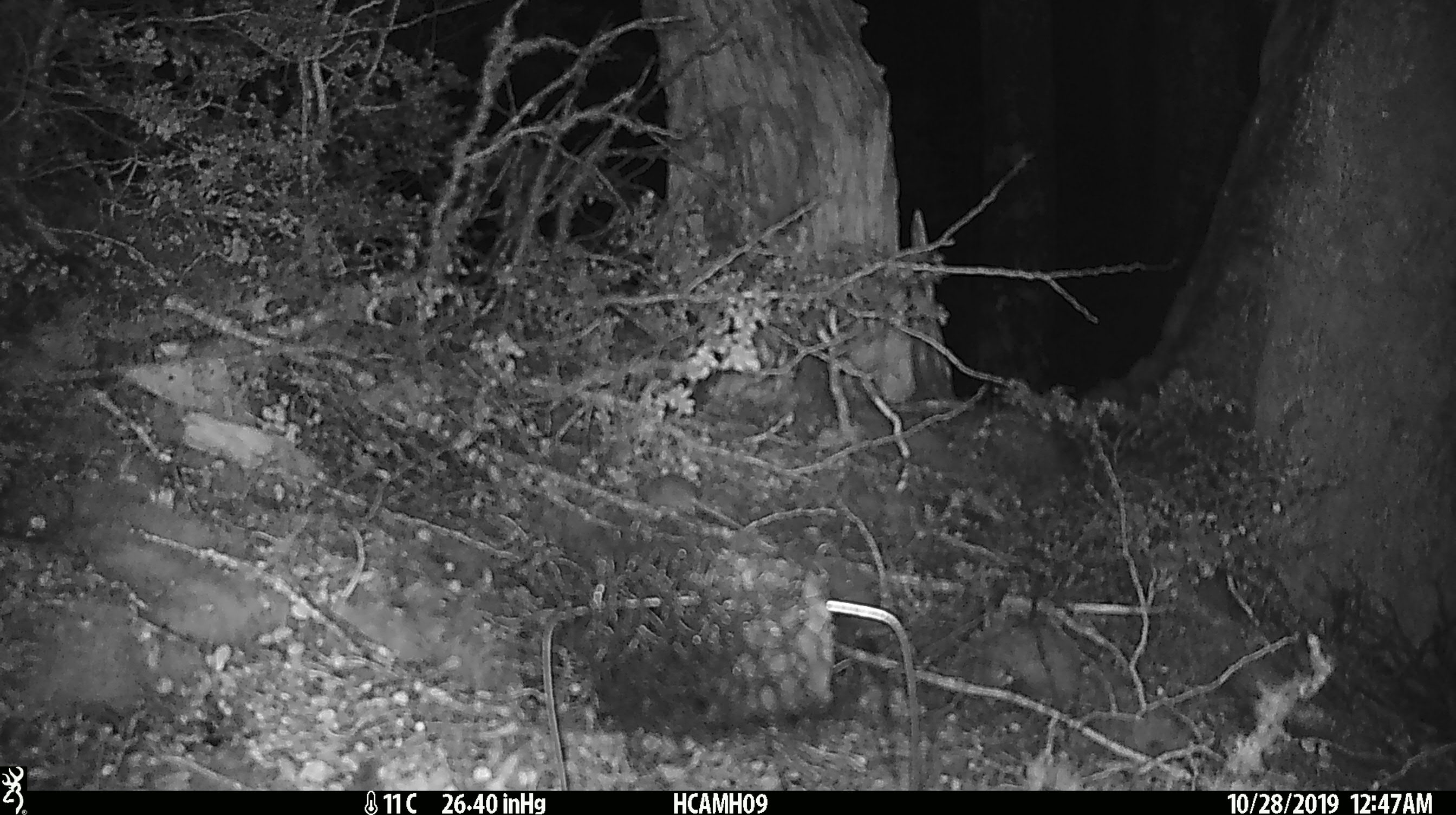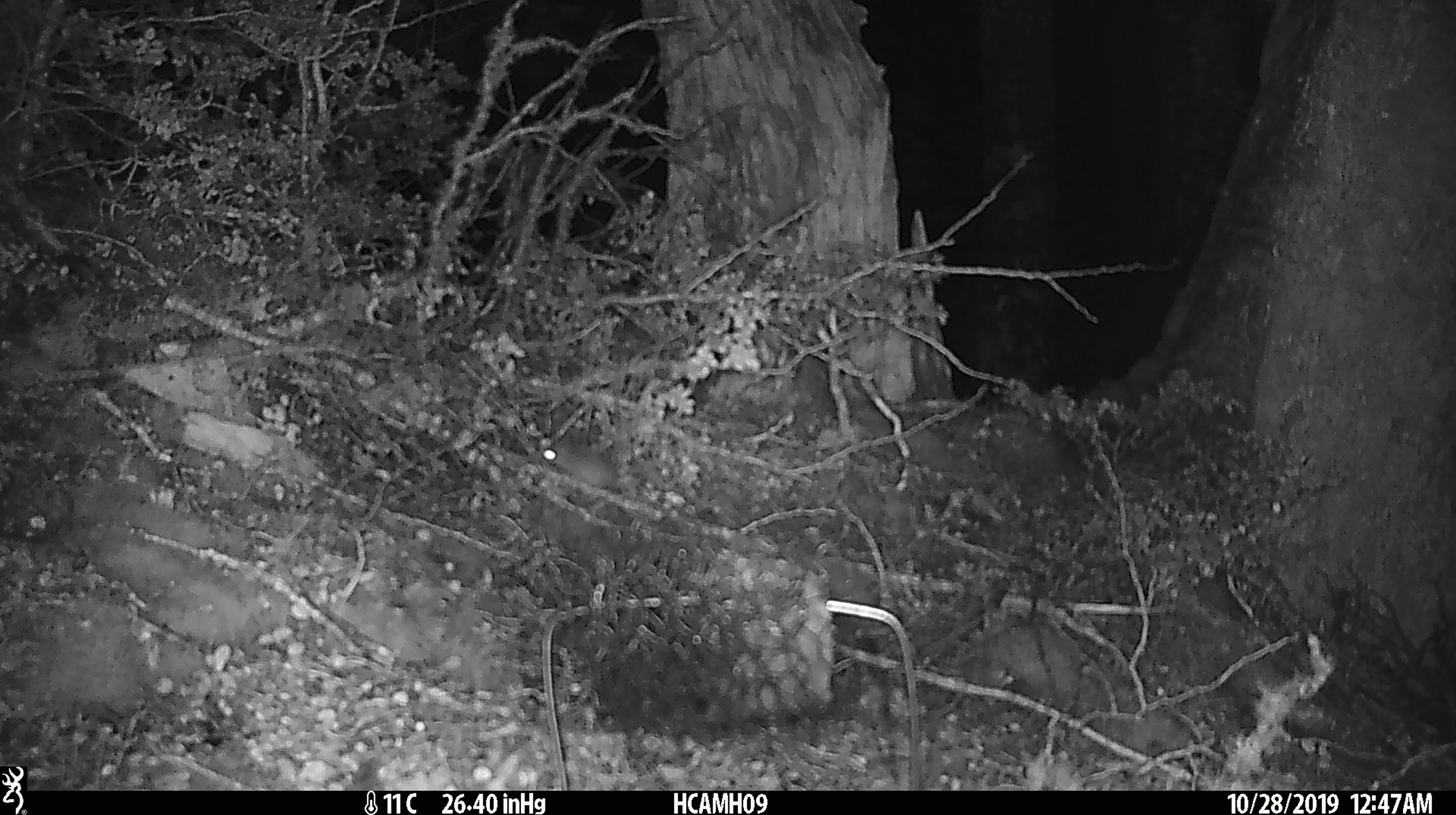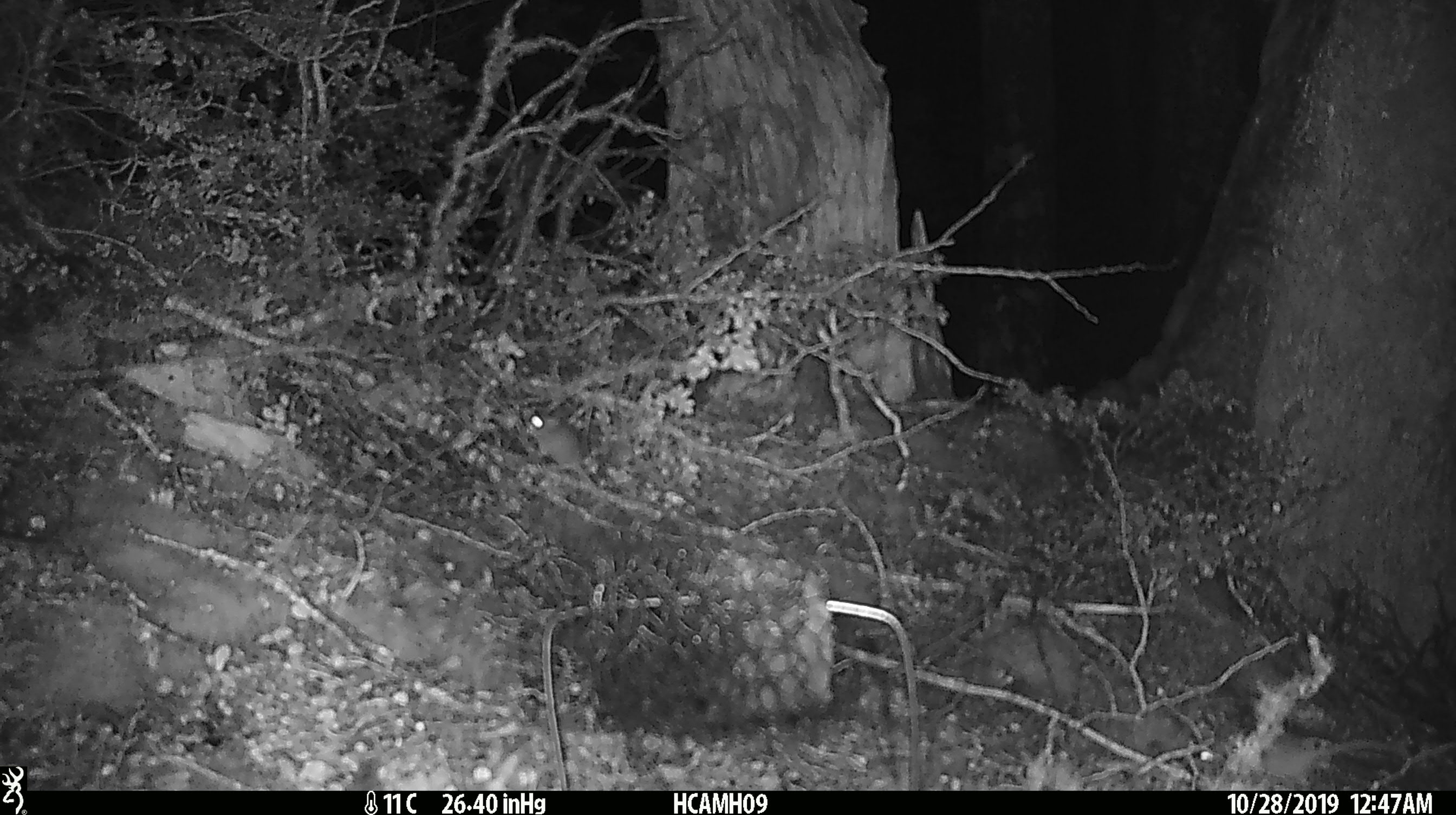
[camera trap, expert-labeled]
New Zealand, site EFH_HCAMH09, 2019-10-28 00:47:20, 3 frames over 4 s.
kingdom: Animalia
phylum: Chordata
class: Mammalia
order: Rodentia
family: Muridae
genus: Mus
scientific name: Mus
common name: mouse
Mouse (Mus).